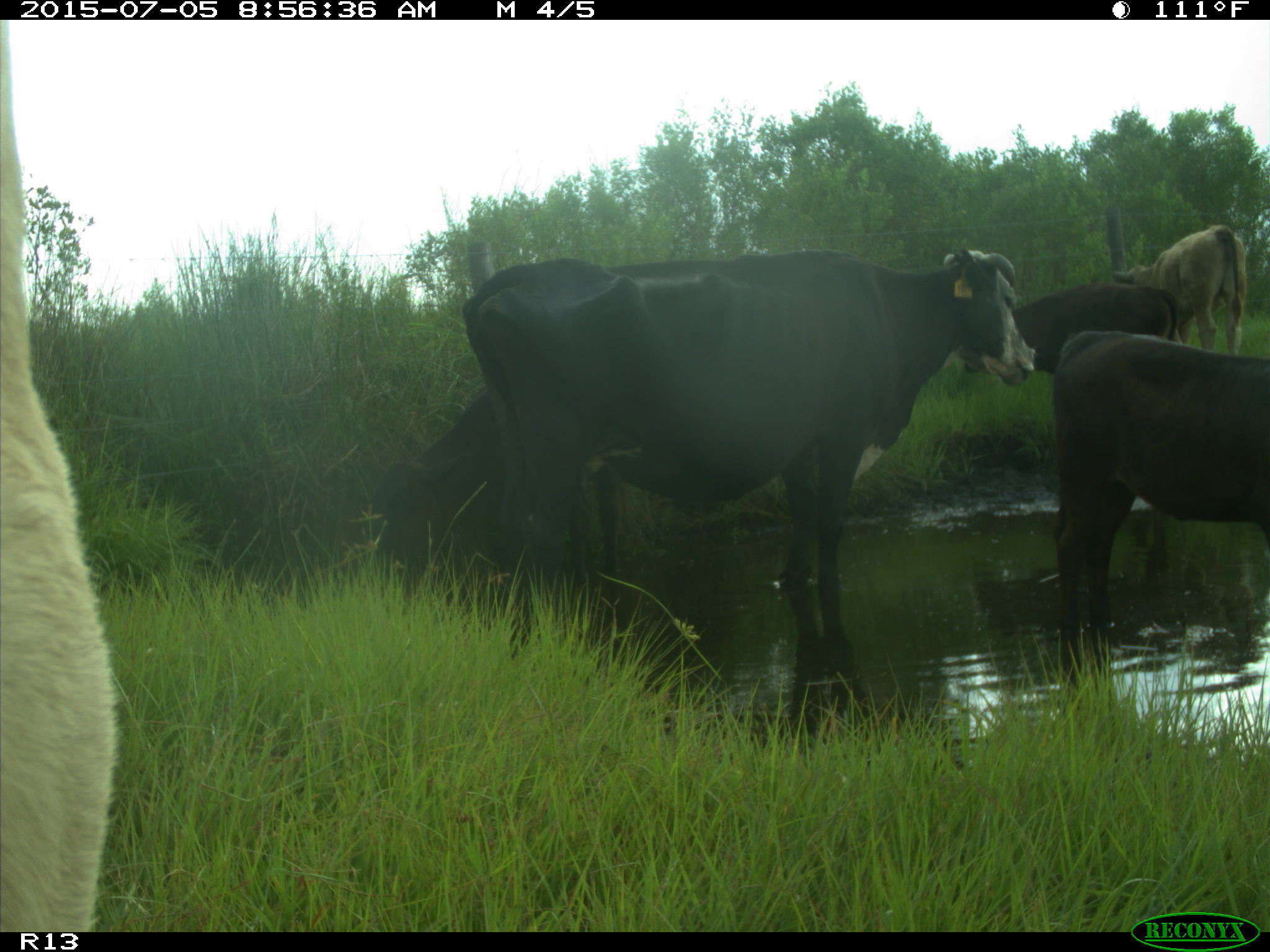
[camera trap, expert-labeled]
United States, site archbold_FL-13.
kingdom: Animalia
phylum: Chordata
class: Mammalia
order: Artiodactyla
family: Bovidae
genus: Bos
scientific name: Bos taurus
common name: domestic cow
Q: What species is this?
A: Bos taurus (domestic cow).